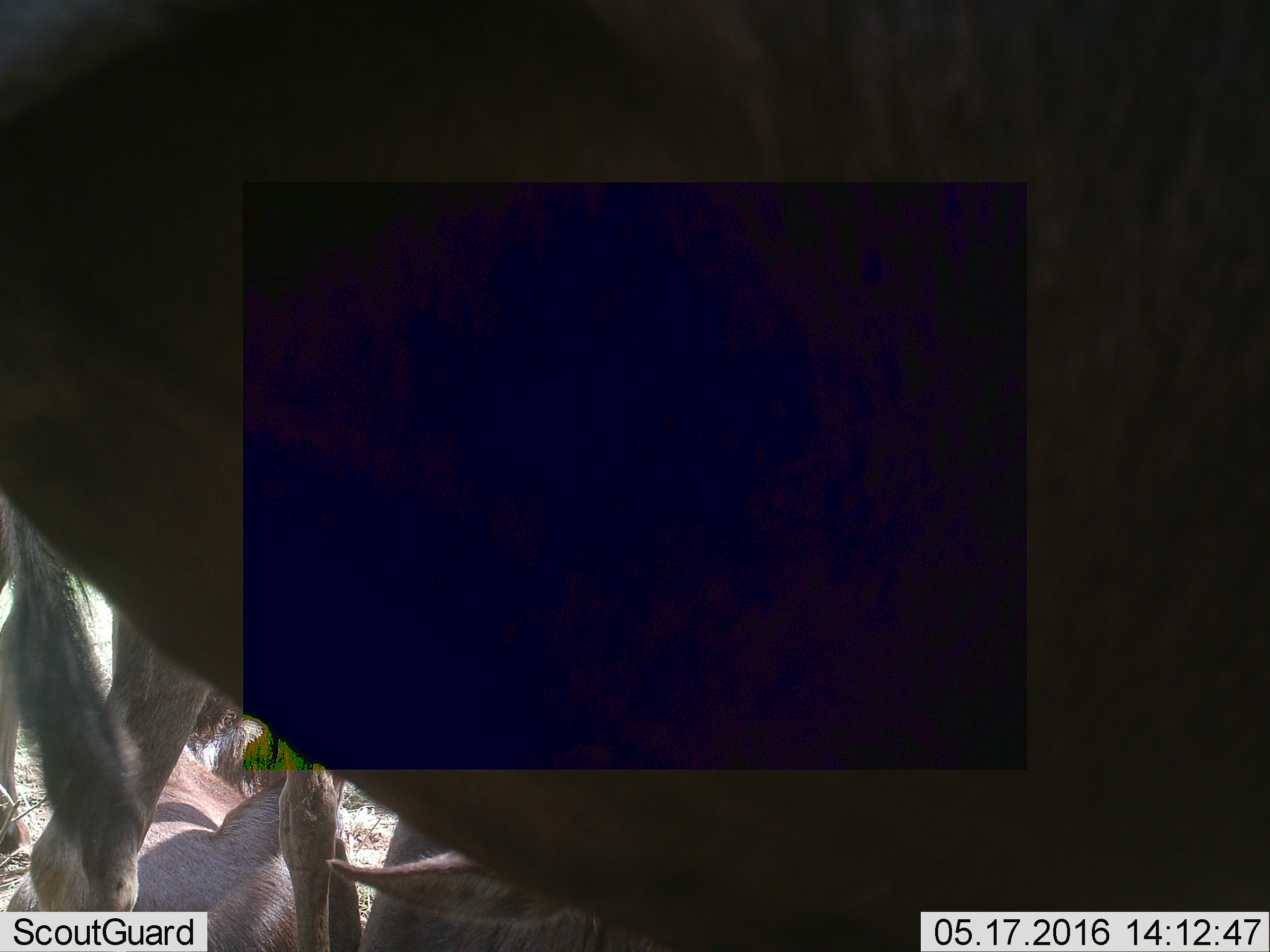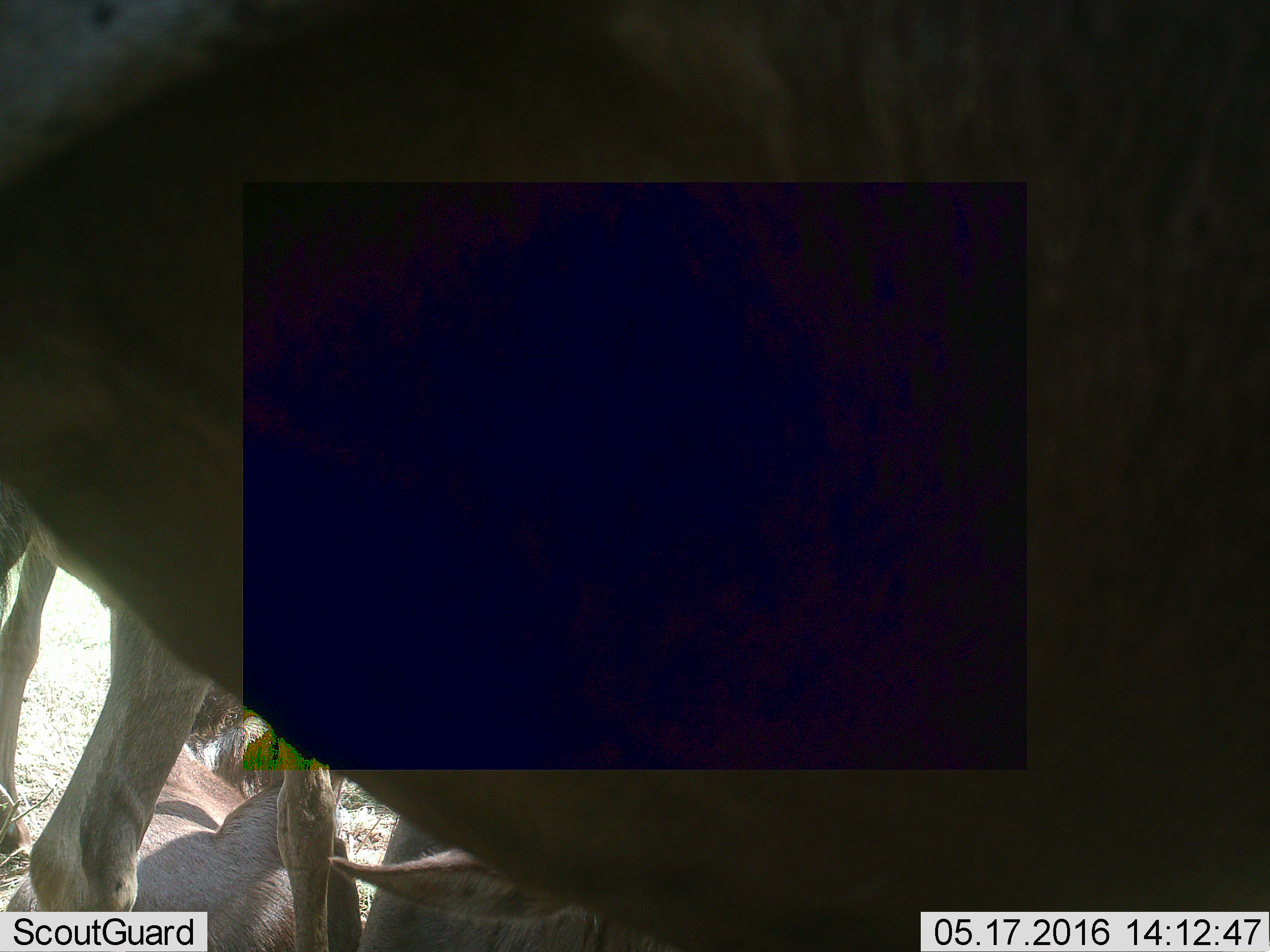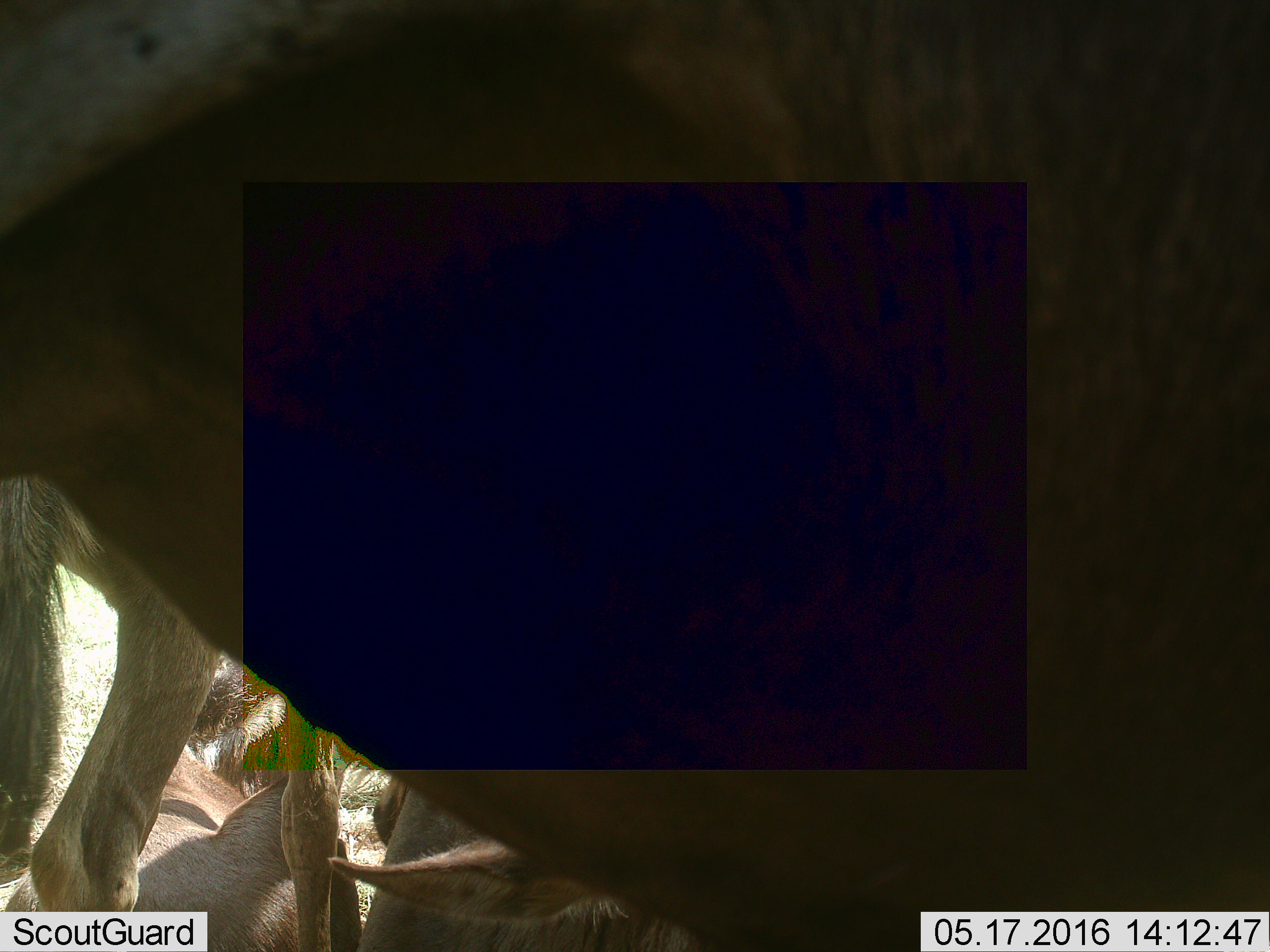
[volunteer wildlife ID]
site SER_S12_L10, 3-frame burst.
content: unidentified animal